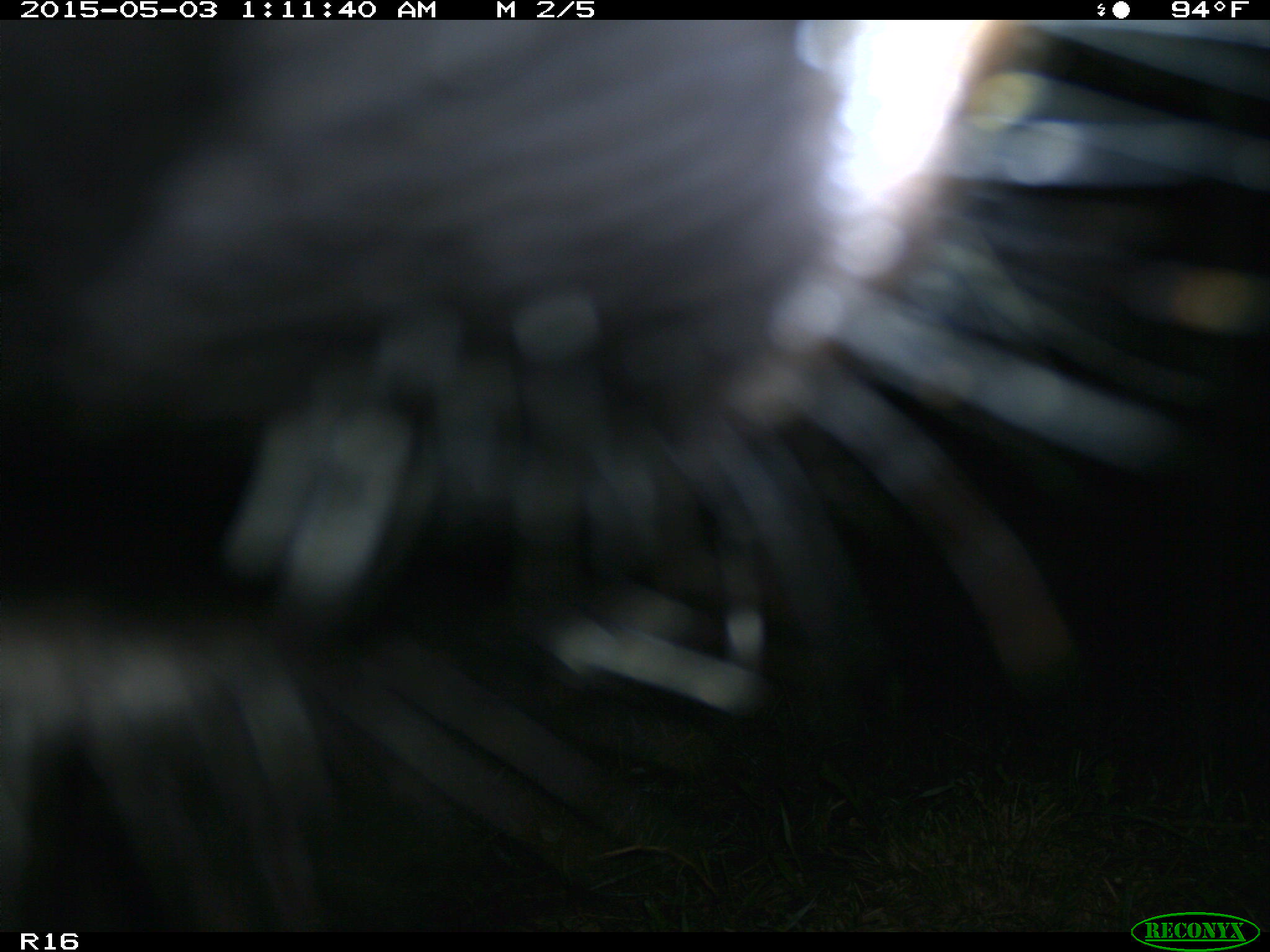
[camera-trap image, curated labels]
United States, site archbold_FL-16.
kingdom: Animalia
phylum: Chordata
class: Mammalia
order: Artiodactyla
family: Bovidae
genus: Bos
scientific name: Bos taurus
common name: domestic cow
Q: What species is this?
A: Bos taurus (domestic cow).